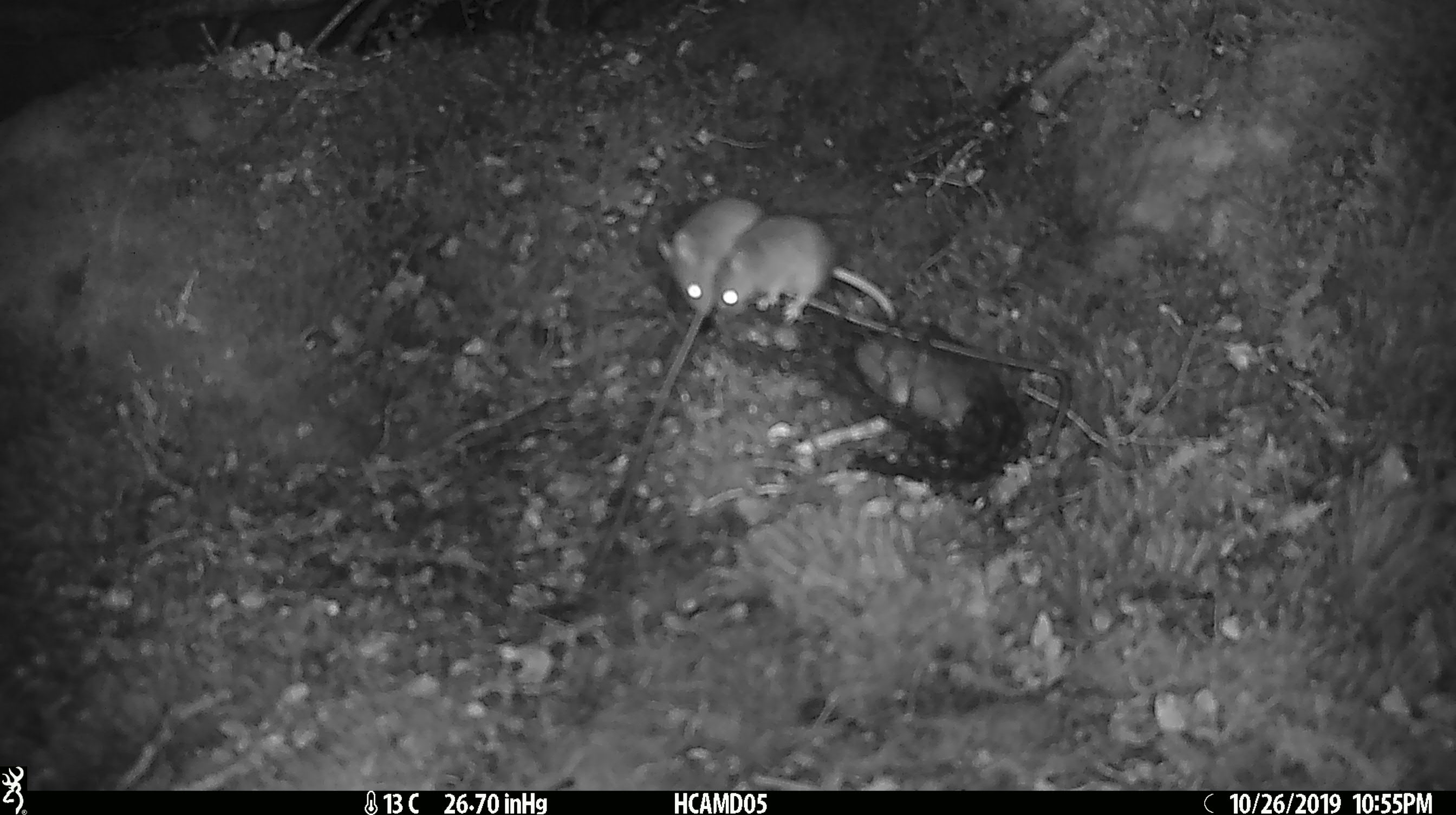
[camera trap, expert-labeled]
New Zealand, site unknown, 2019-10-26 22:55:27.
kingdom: Animalia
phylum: Chordata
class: Mammalia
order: Rodentia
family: Muridae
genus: Mus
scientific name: Mus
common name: mouse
Mouse (Mus).